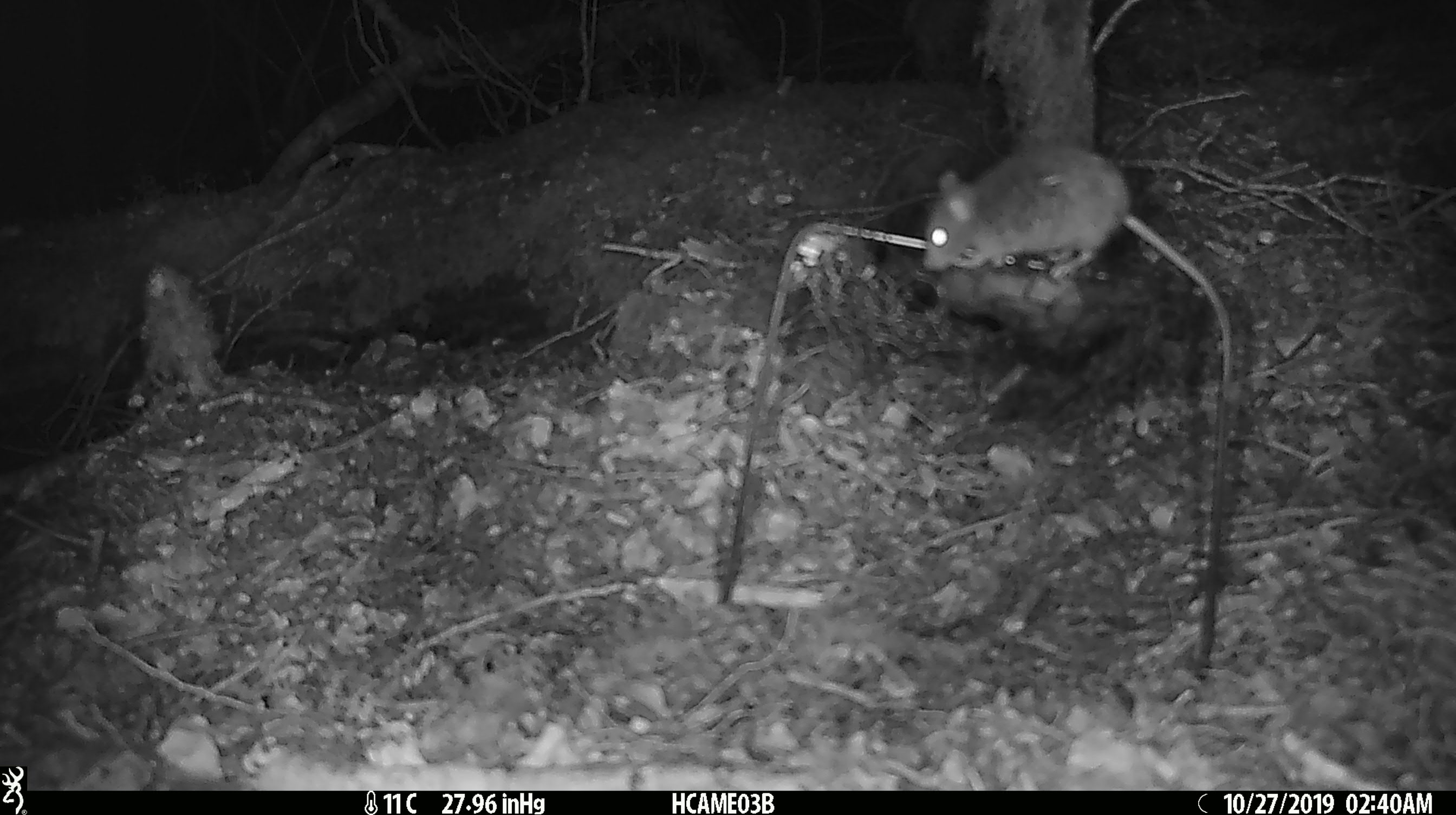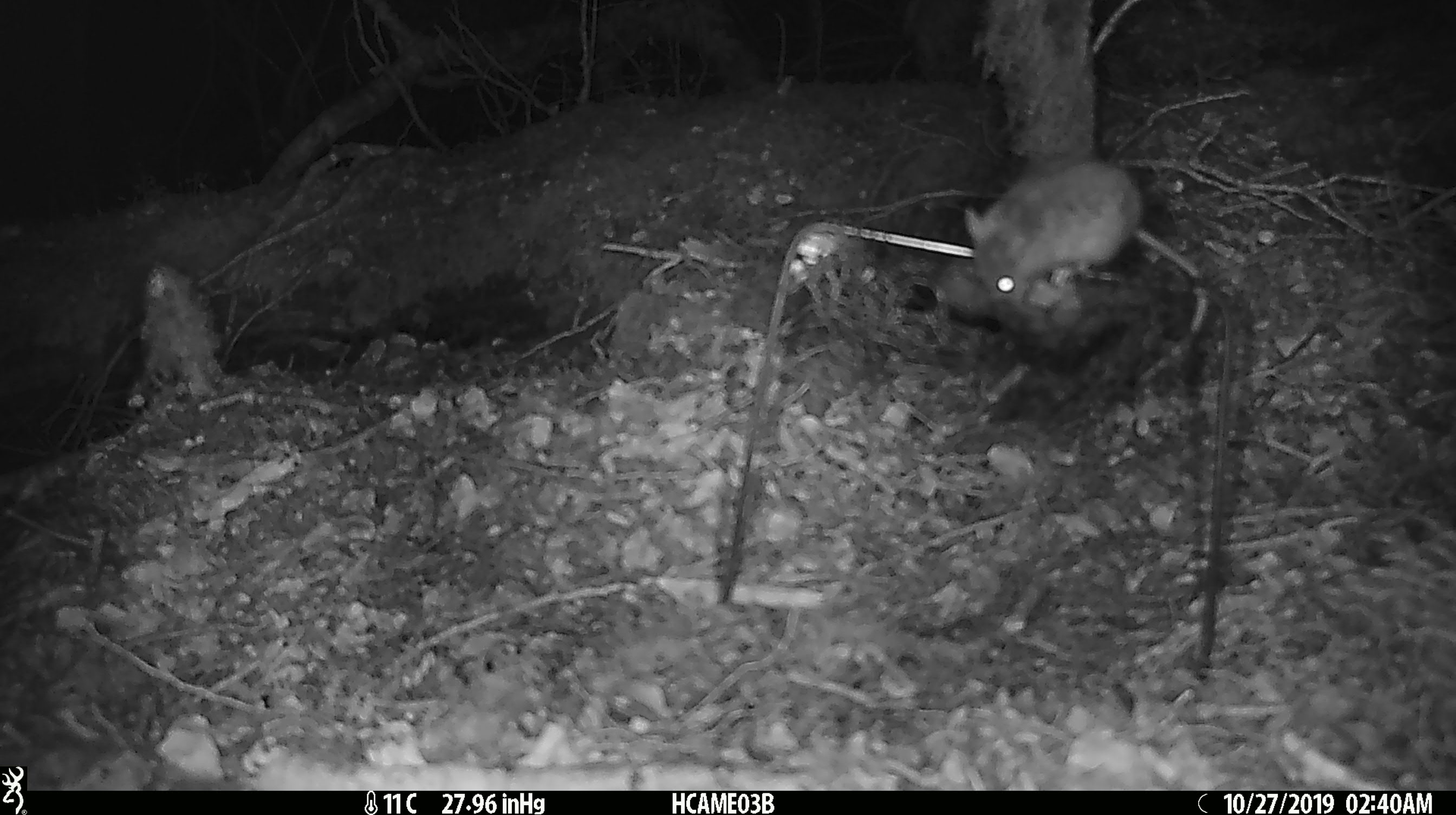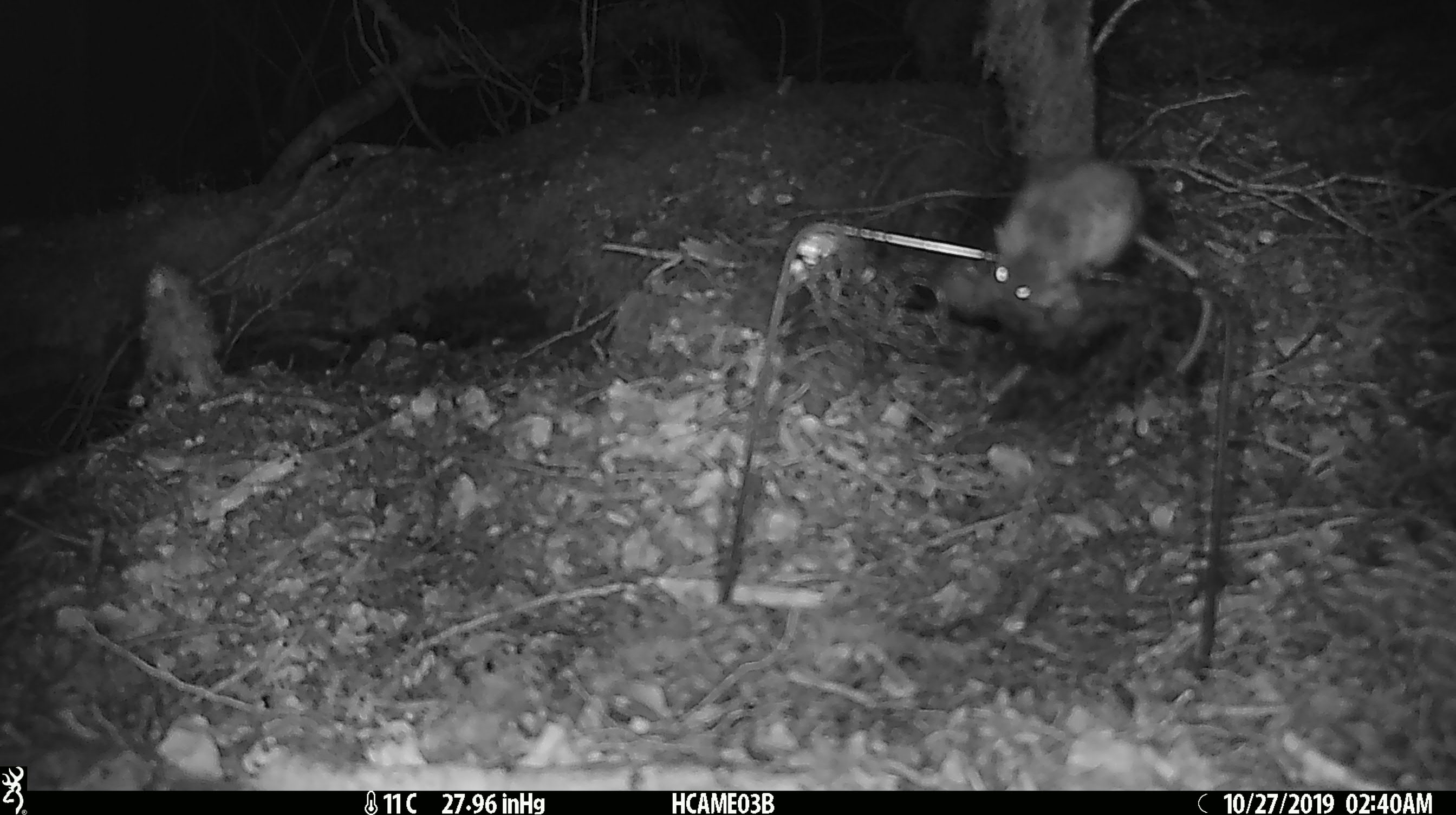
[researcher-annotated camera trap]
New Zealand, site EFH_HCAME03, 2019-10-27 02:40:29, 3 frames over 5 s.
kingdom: Animalia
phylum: Chordata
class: Mammalia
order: Rodentia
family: Muridae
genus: Mus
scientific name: Mus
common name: mouse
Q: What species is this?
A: Mouse (Mus).